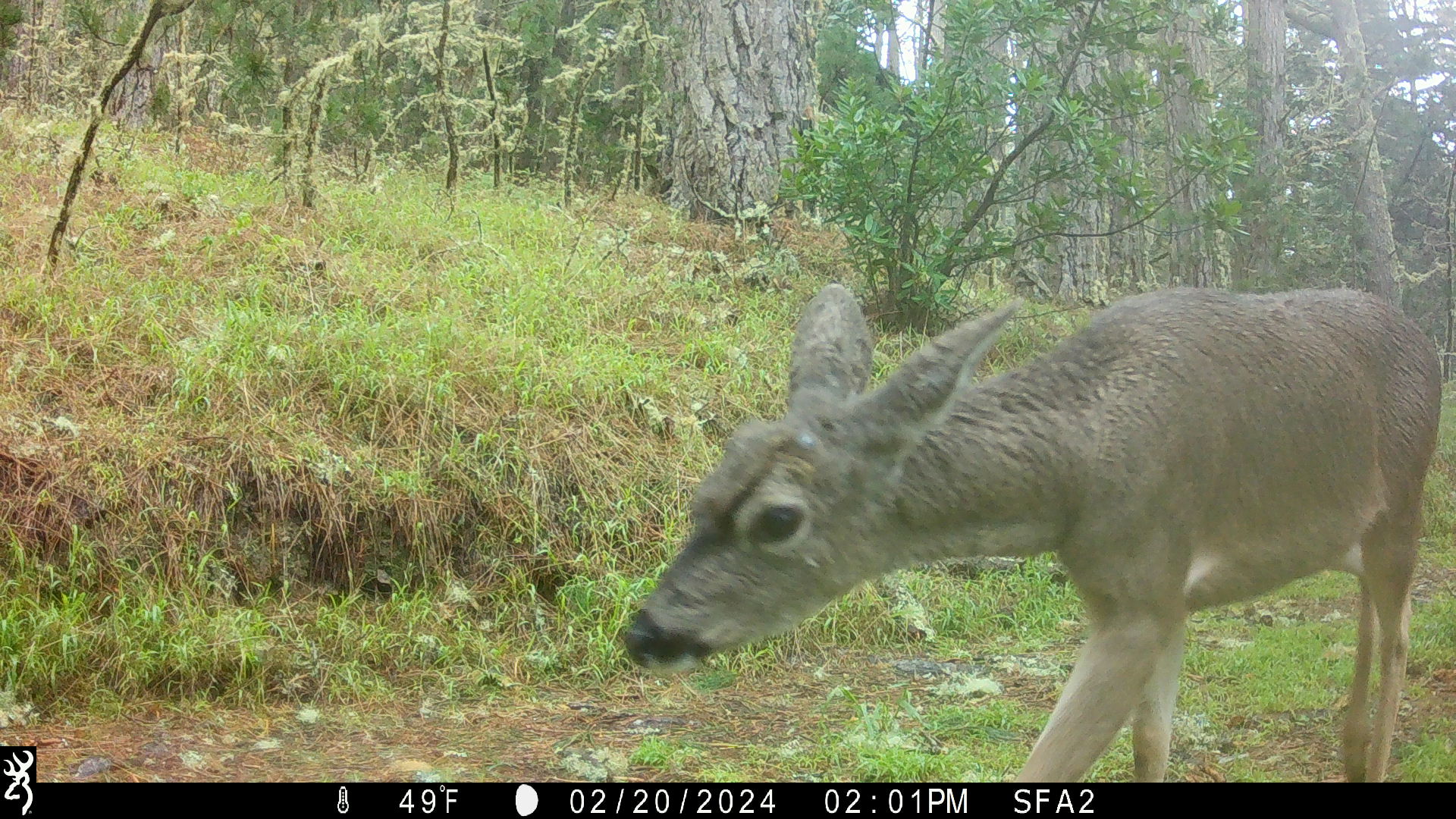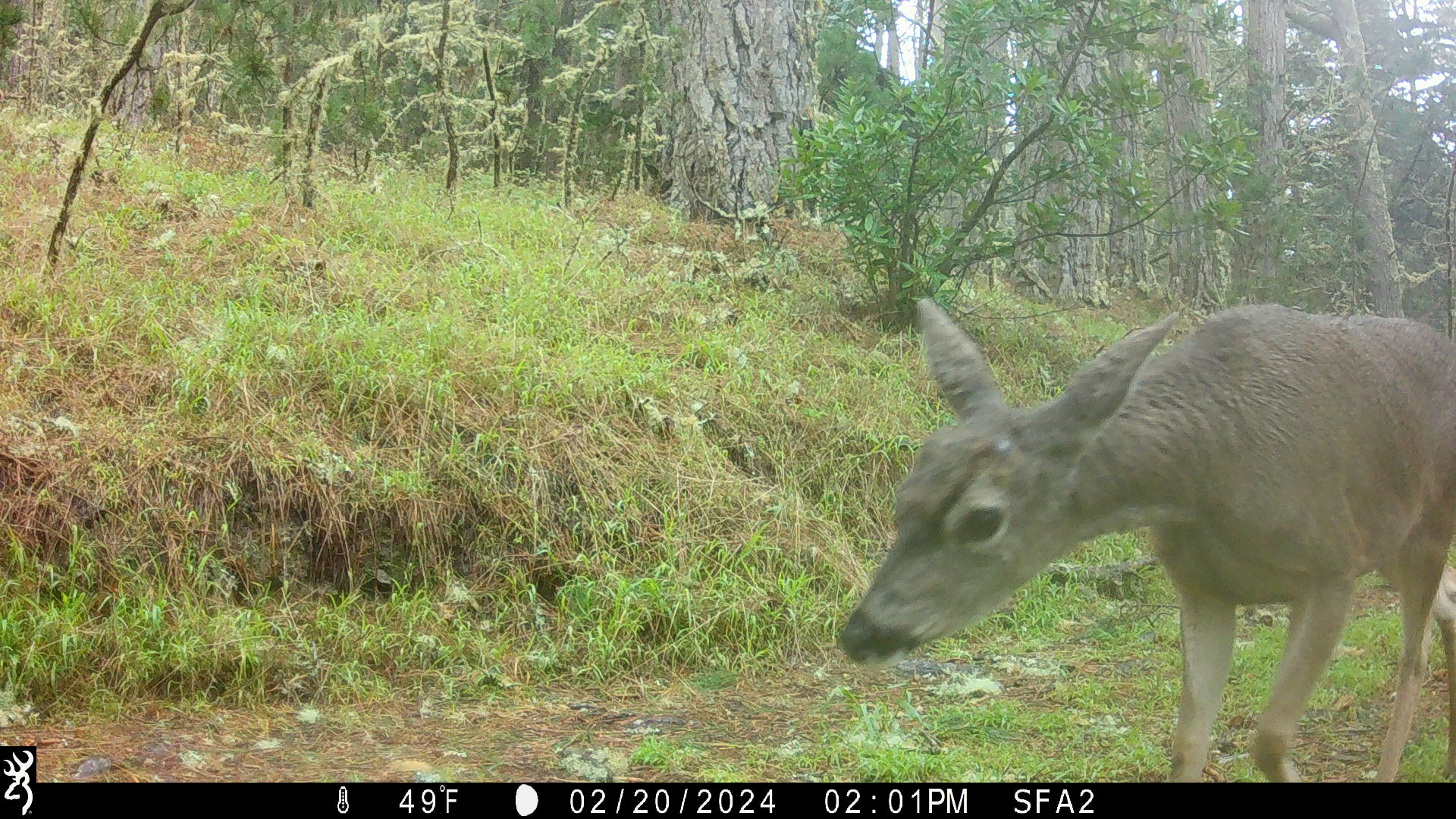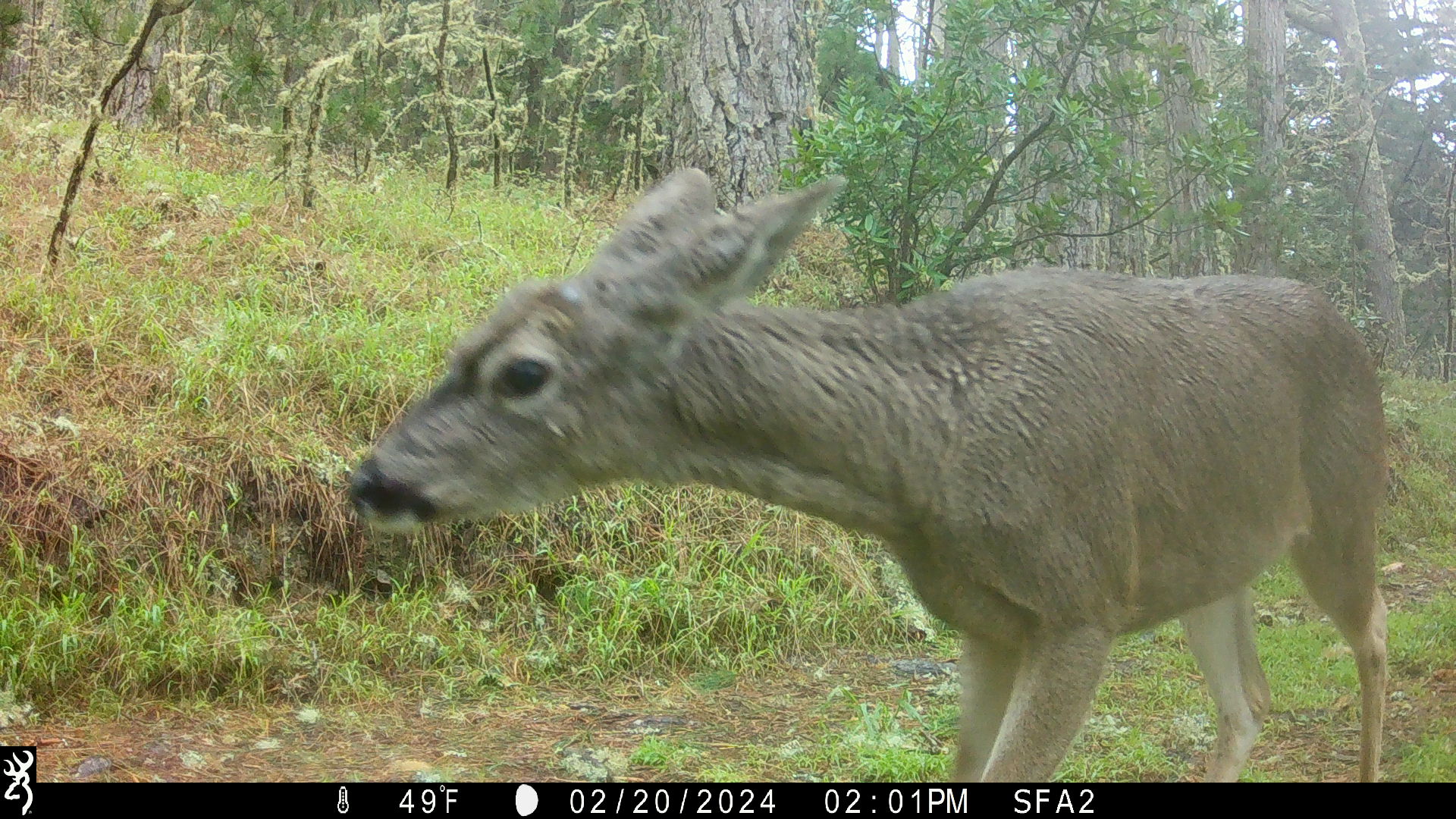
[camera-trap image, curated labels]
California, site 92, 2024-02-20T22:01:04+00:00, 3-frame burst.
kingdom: Animalia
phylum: Chordata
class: Mammalia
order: Artiodactyla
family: Cervidae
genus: Odocoileus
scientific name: Odocoileus hemionus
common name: mule deer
Mule deer (Odocoileus hemionus).